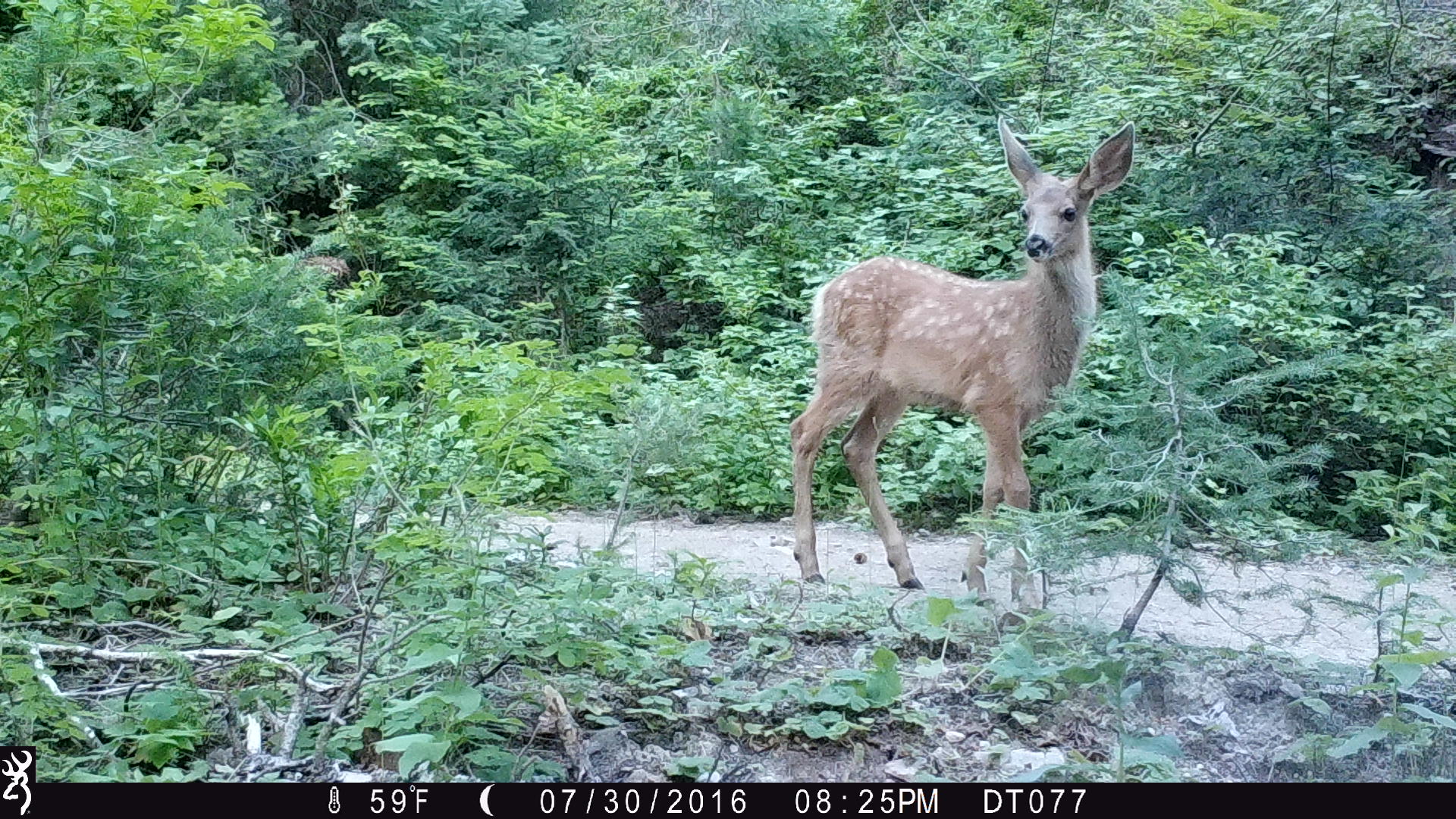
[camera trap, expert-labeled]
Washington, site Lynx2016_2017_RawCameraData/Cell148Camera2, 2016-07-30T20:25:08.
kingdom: Animalia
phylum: Chordata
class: Mammalia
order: Artiodactyla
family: Cervidae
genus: Odocoileus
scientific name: Odocoileus hemionus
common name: mule deer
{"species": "Odocoileus hemionus (mule deer)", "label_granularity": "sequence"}